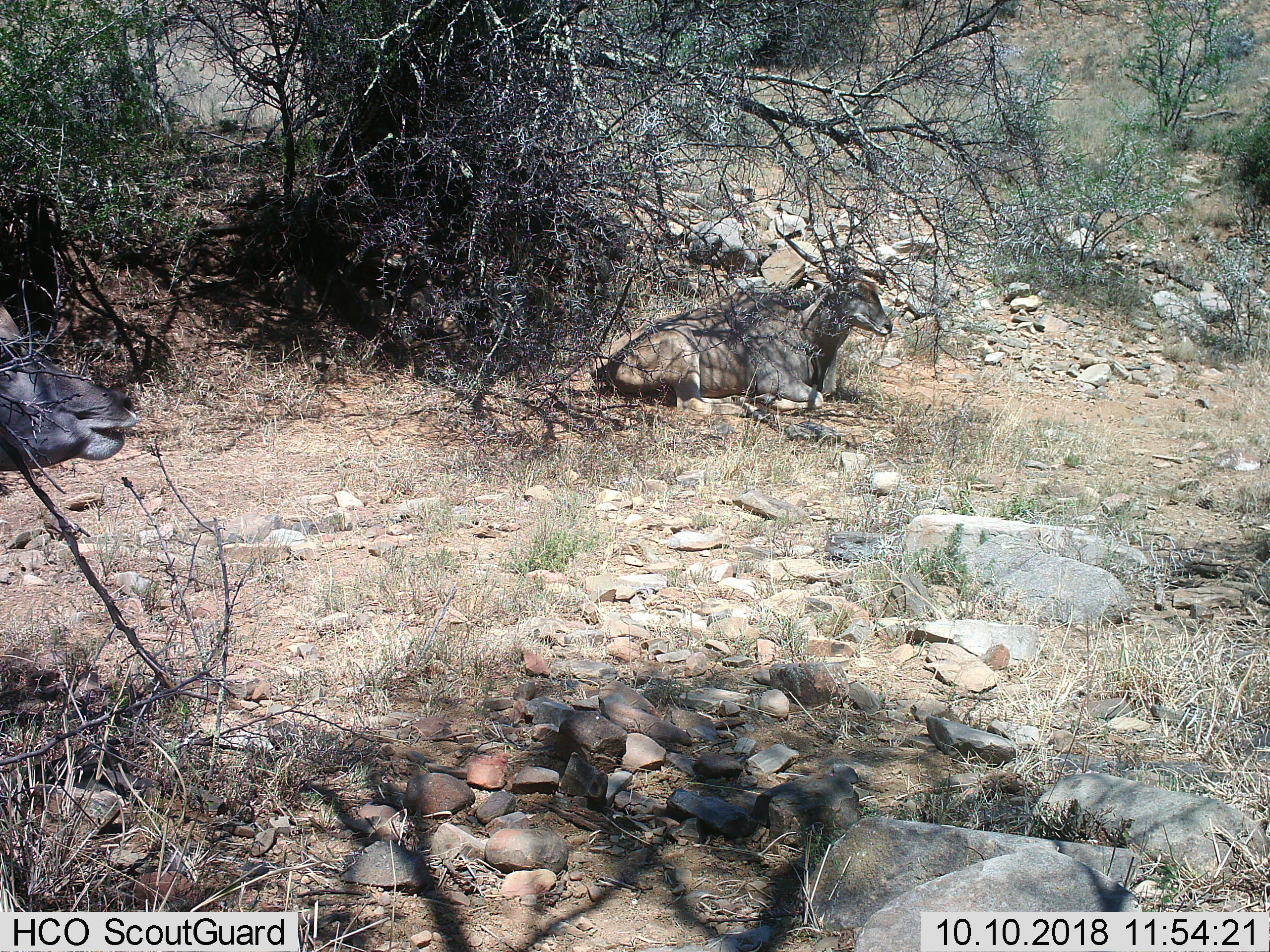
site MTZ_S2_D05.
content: unidentified animal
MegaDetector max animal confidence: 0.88